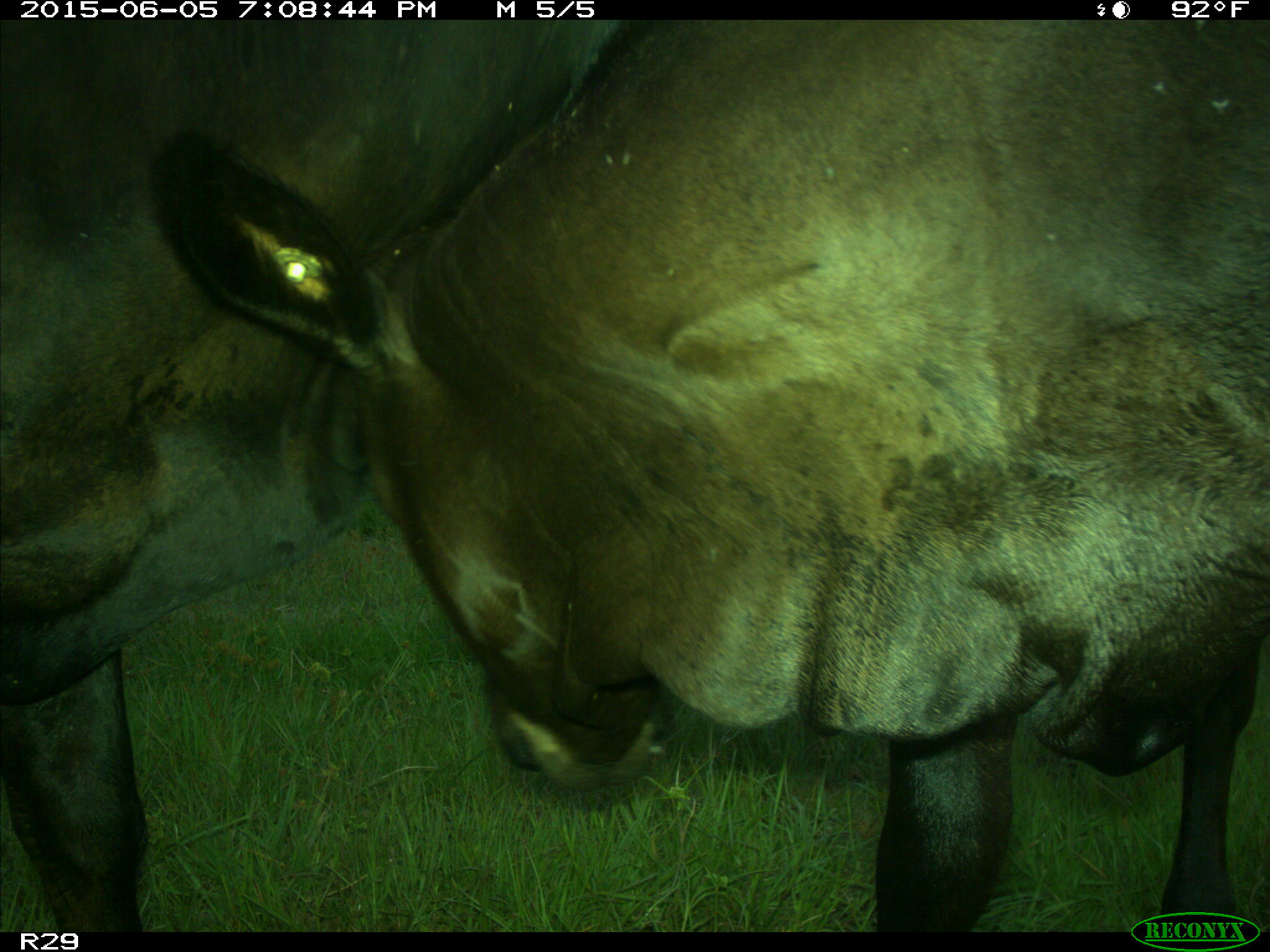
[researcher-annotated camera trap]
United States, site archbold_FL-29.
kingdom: Animalia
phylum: Chordata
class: Mammalia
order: Artiodactyla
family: Bovidae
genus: Bos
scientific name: Bos taurus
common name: domestic cow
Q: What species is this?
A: Bos taurus (domestic cow).